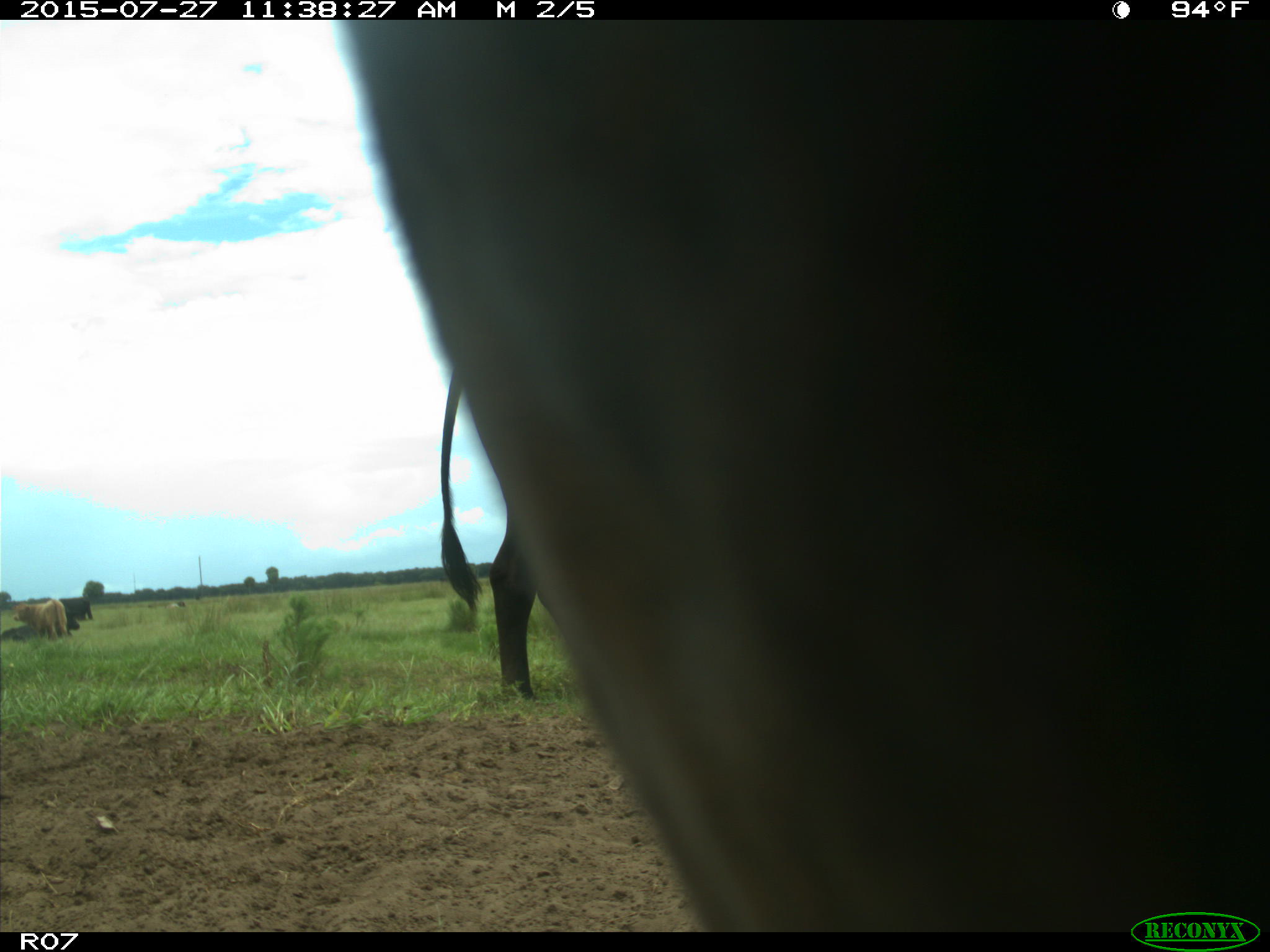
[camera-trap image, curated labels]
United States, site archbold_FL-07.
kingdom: Animalia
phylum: Chordata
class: Mammalia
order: Artiodactyla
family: Bovidae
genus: Bos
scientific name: Bos taurus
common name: domestic cow